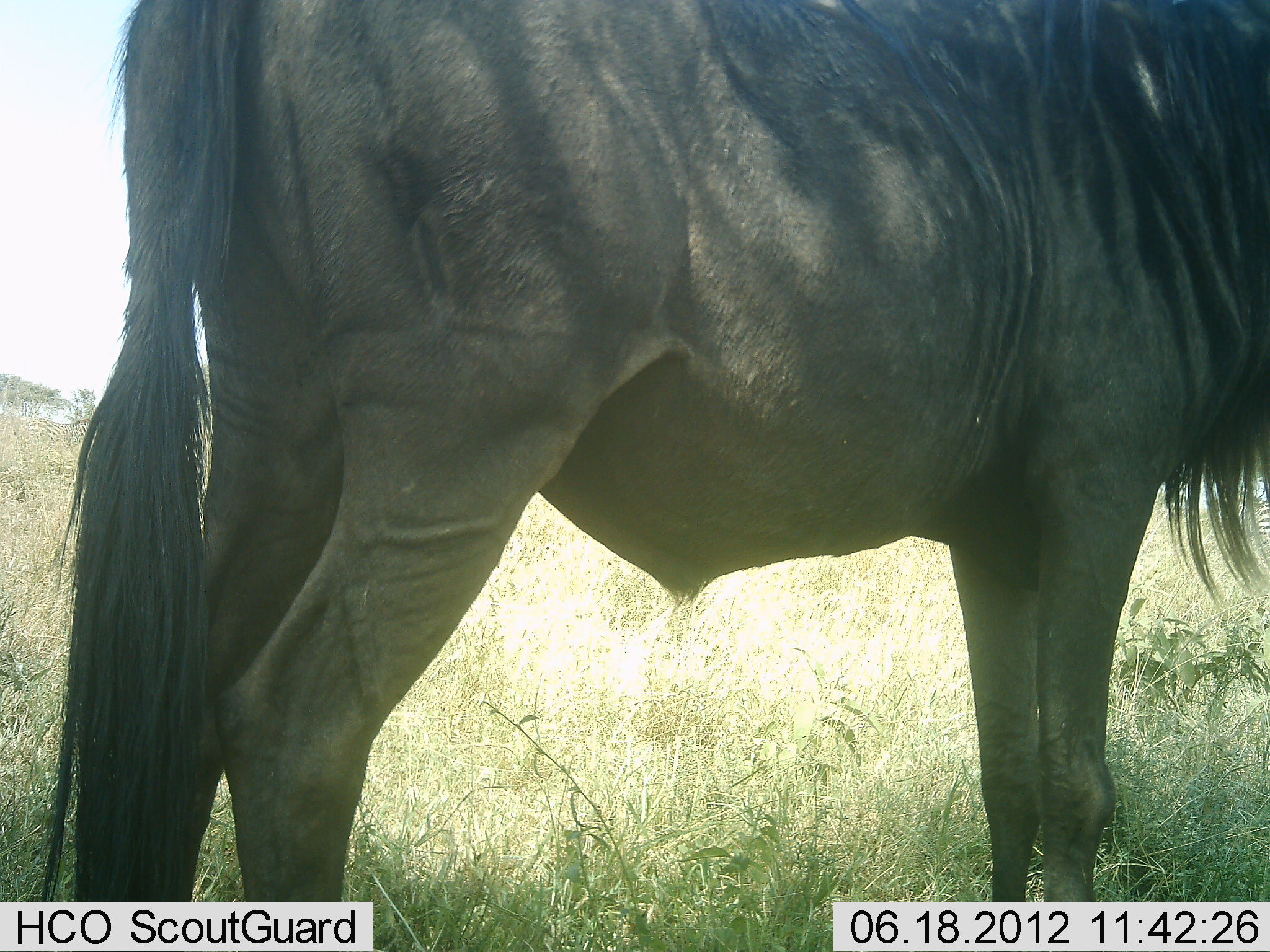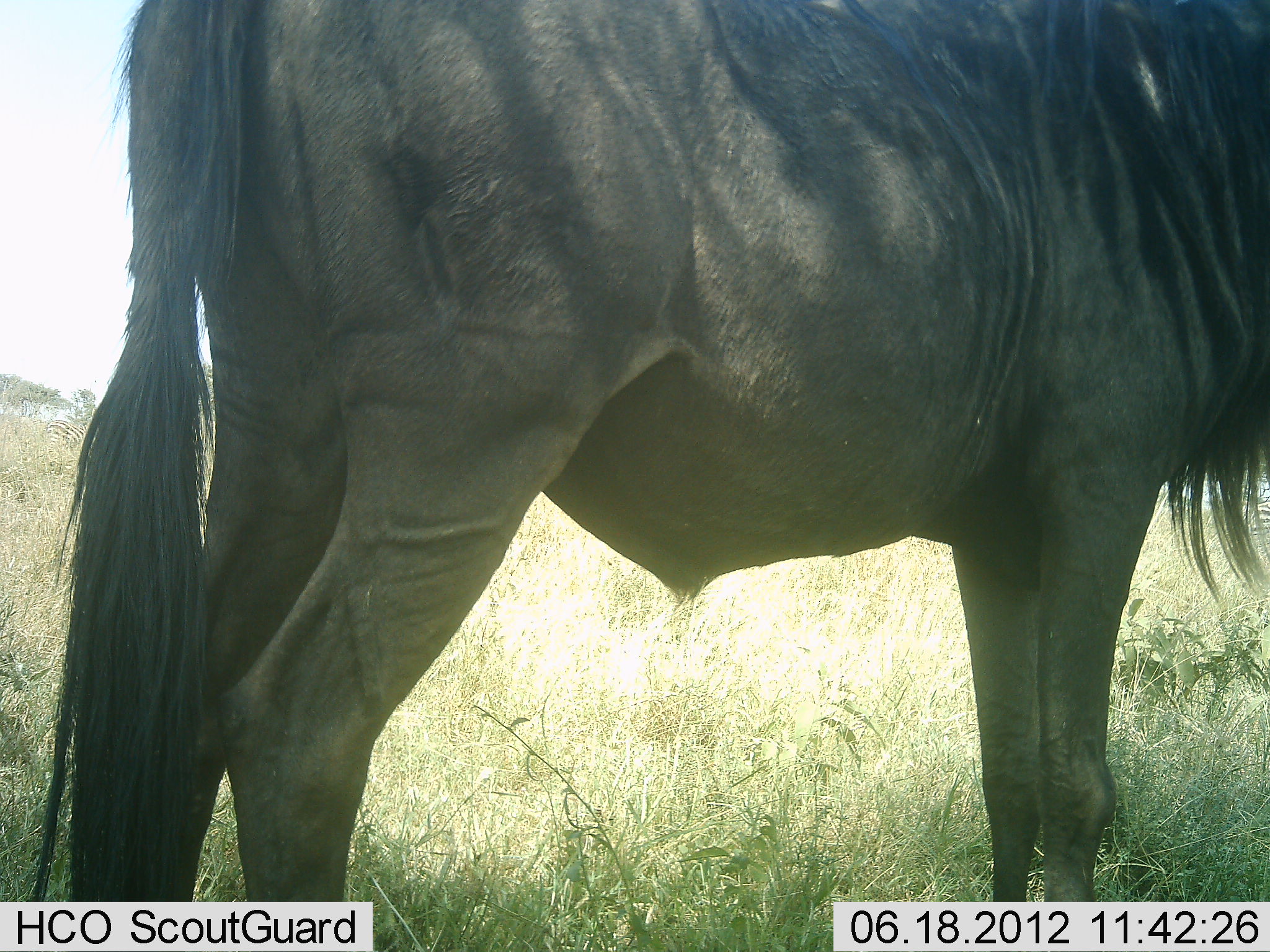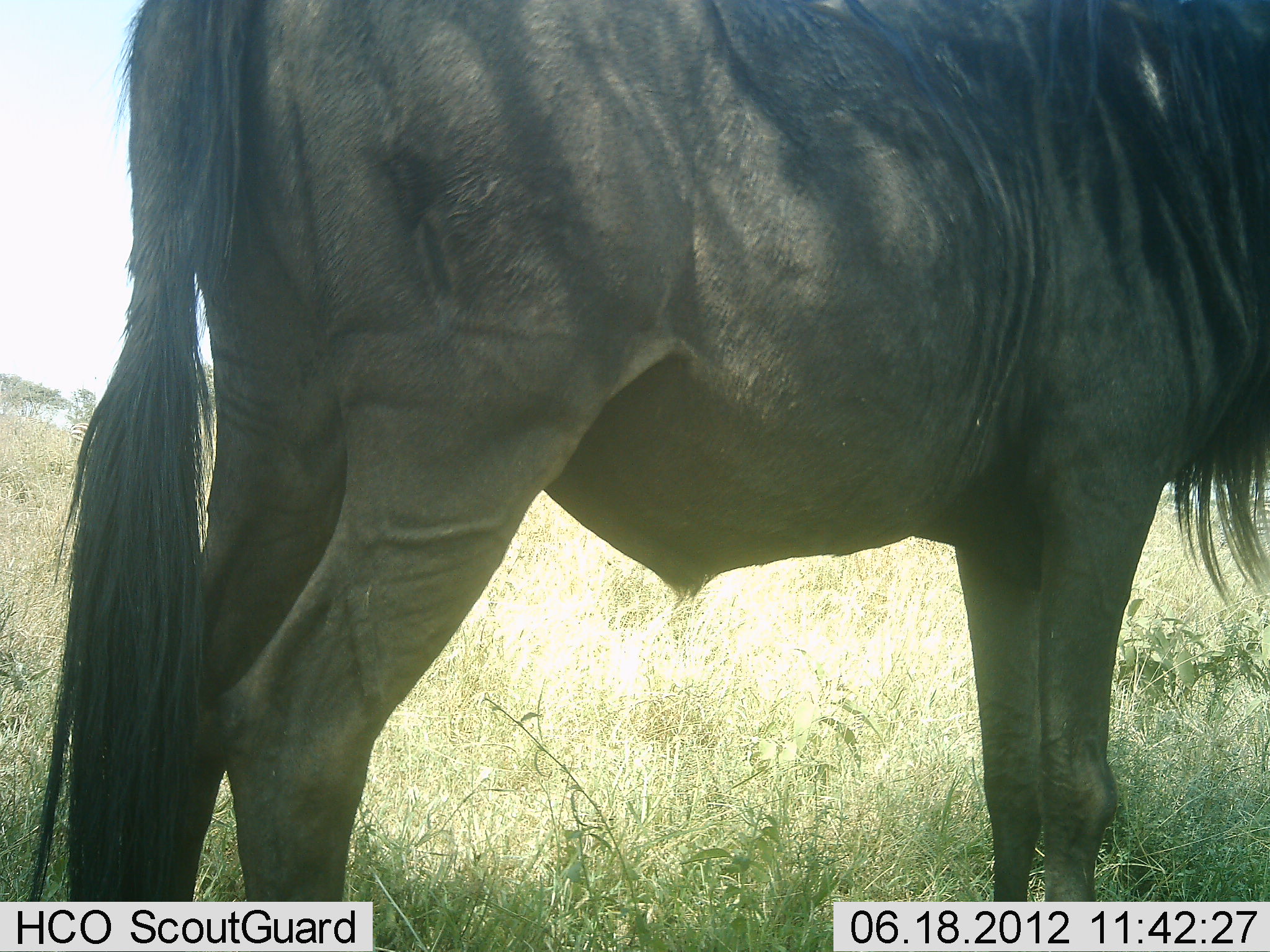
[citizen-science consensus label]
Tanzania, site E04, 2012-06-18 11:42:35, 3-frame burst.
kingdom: Animalia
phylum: Chordata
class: Mammalia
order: Artiodactyla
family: Bovidae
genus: Connochaetes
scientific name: Connochaetes taurinus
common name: blue wildebeest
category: wildebeest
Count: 1.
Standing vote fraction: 100%.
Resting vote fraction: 0%.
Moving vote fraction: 0%.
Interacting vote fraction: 0%.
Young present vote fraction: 0%.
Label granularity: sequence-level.